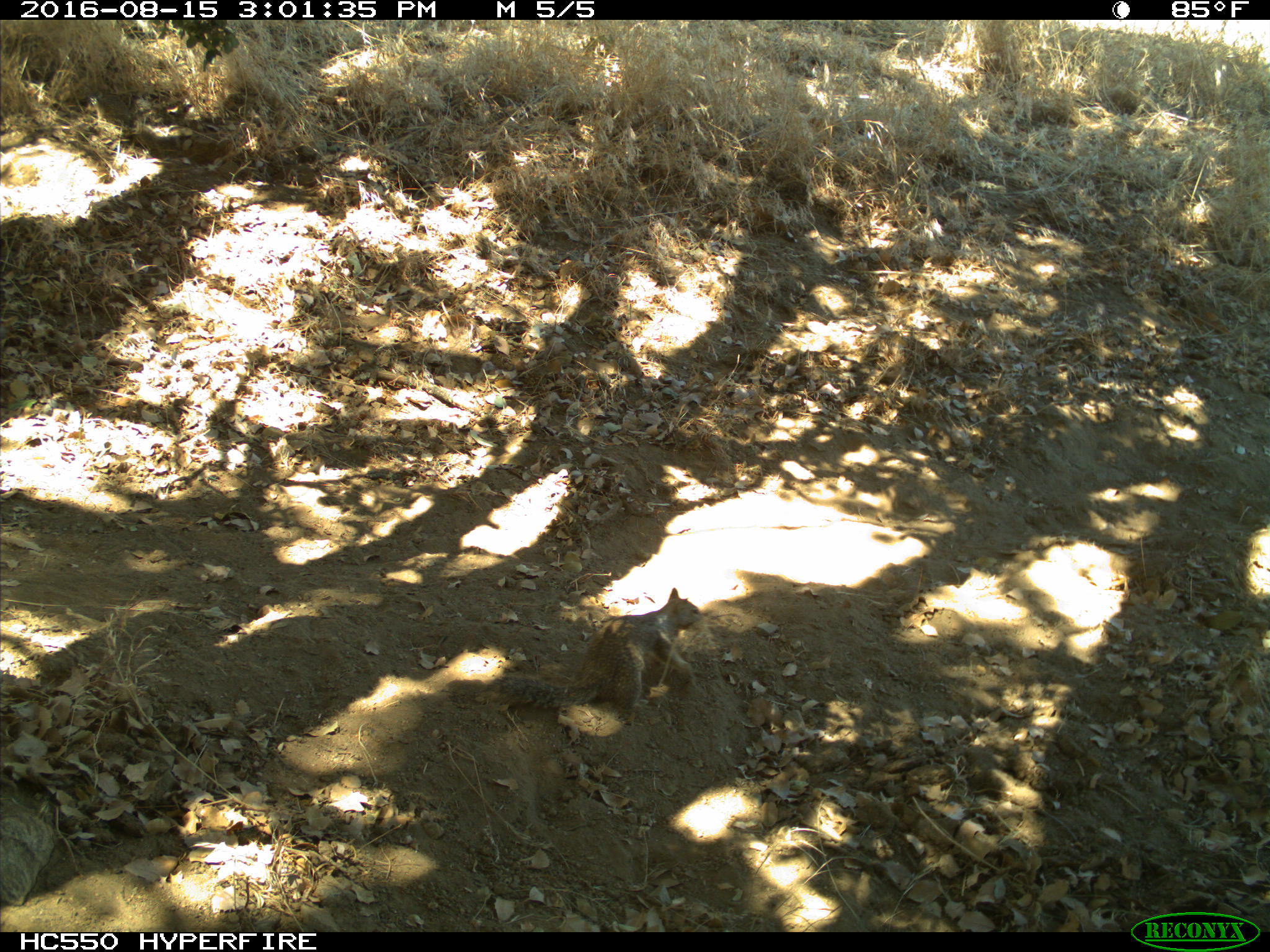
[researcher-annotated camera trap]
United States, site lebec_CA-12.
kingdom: Animalia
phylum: Chordata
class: Mammalia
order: Rodentia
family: Sciuridae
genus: Otospermophilus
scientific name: Otospermophilus beecheyi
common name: california ground squirrel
Otospermophilus beecheyi (california ground squirrel).